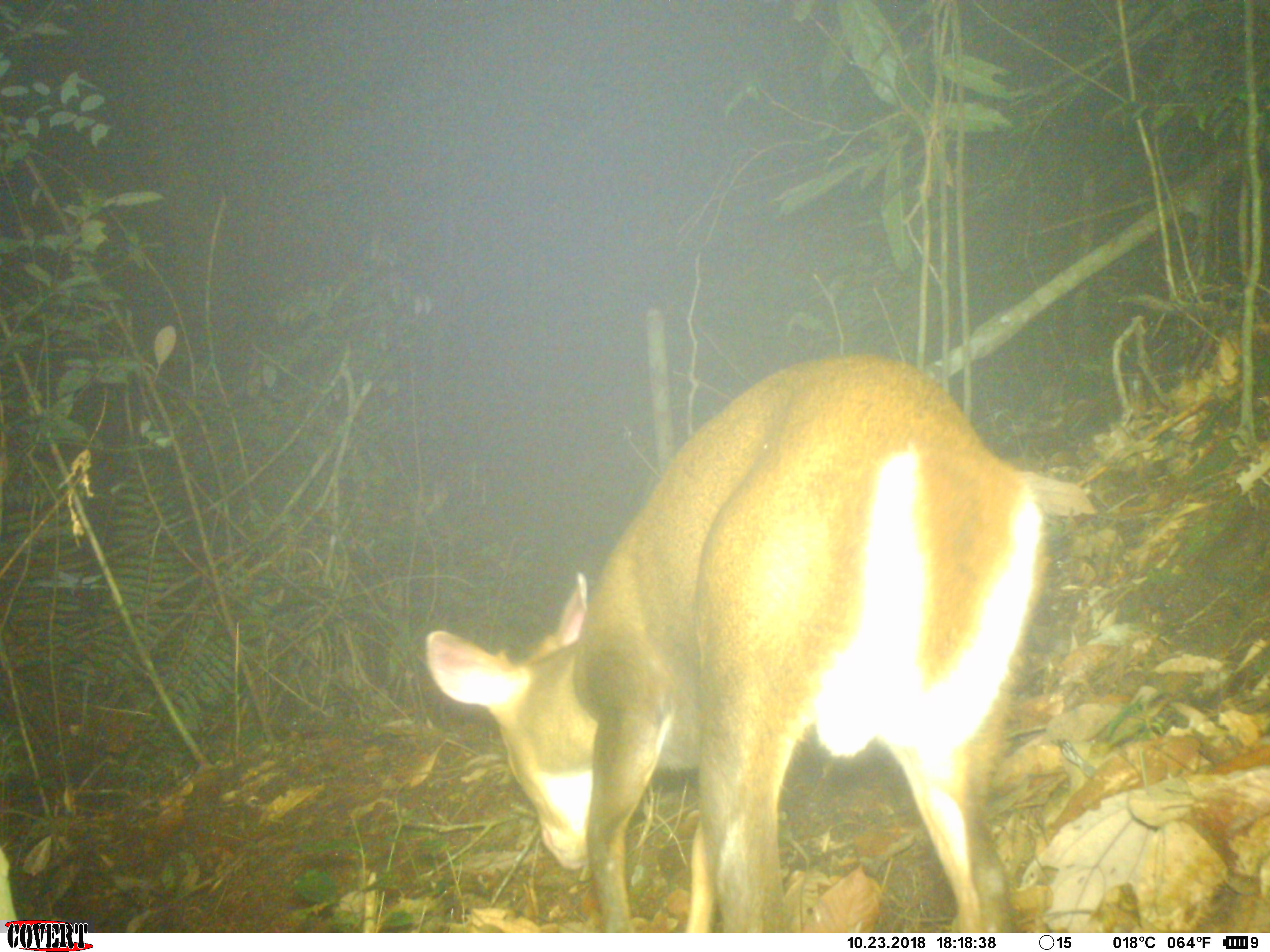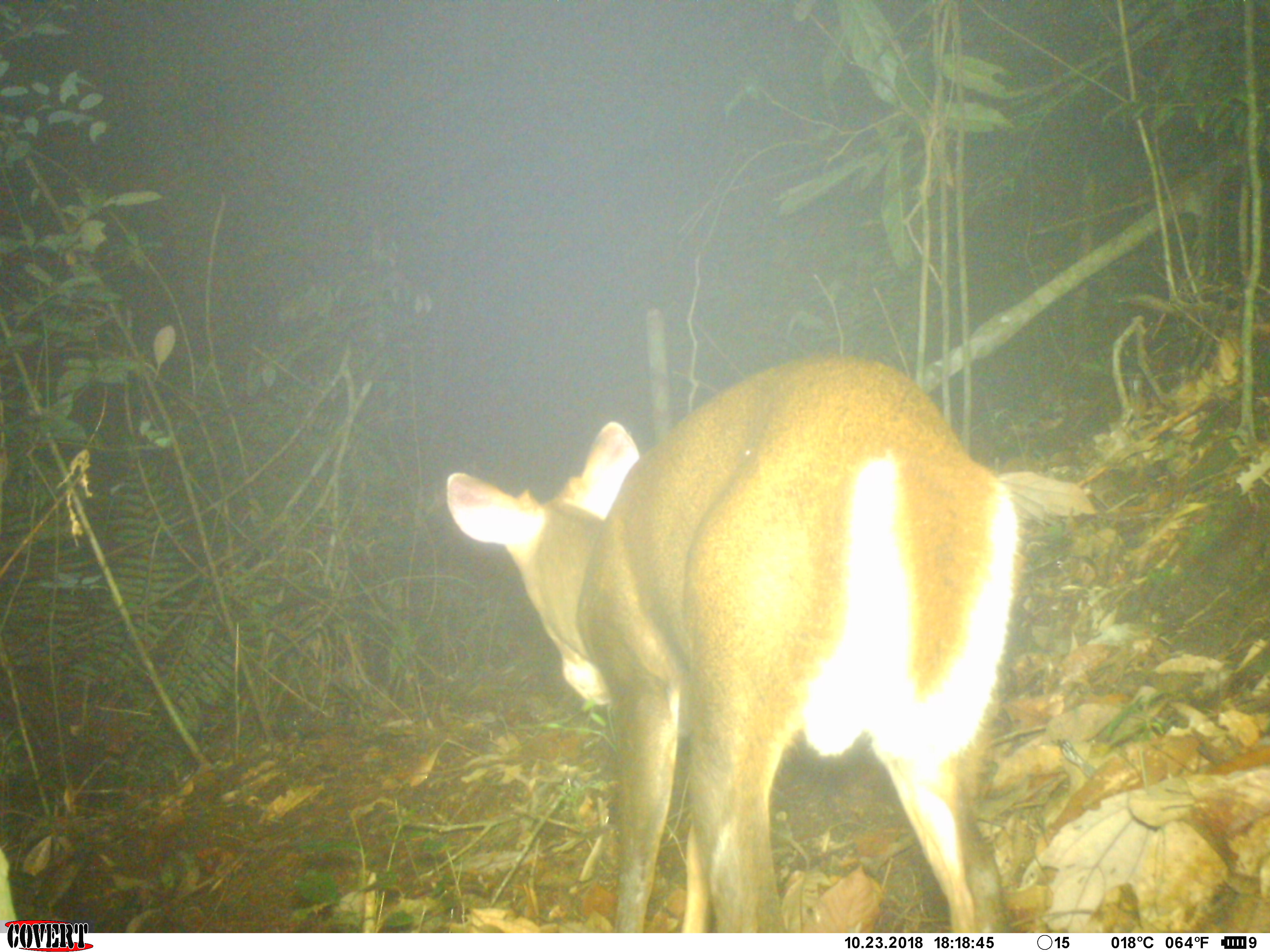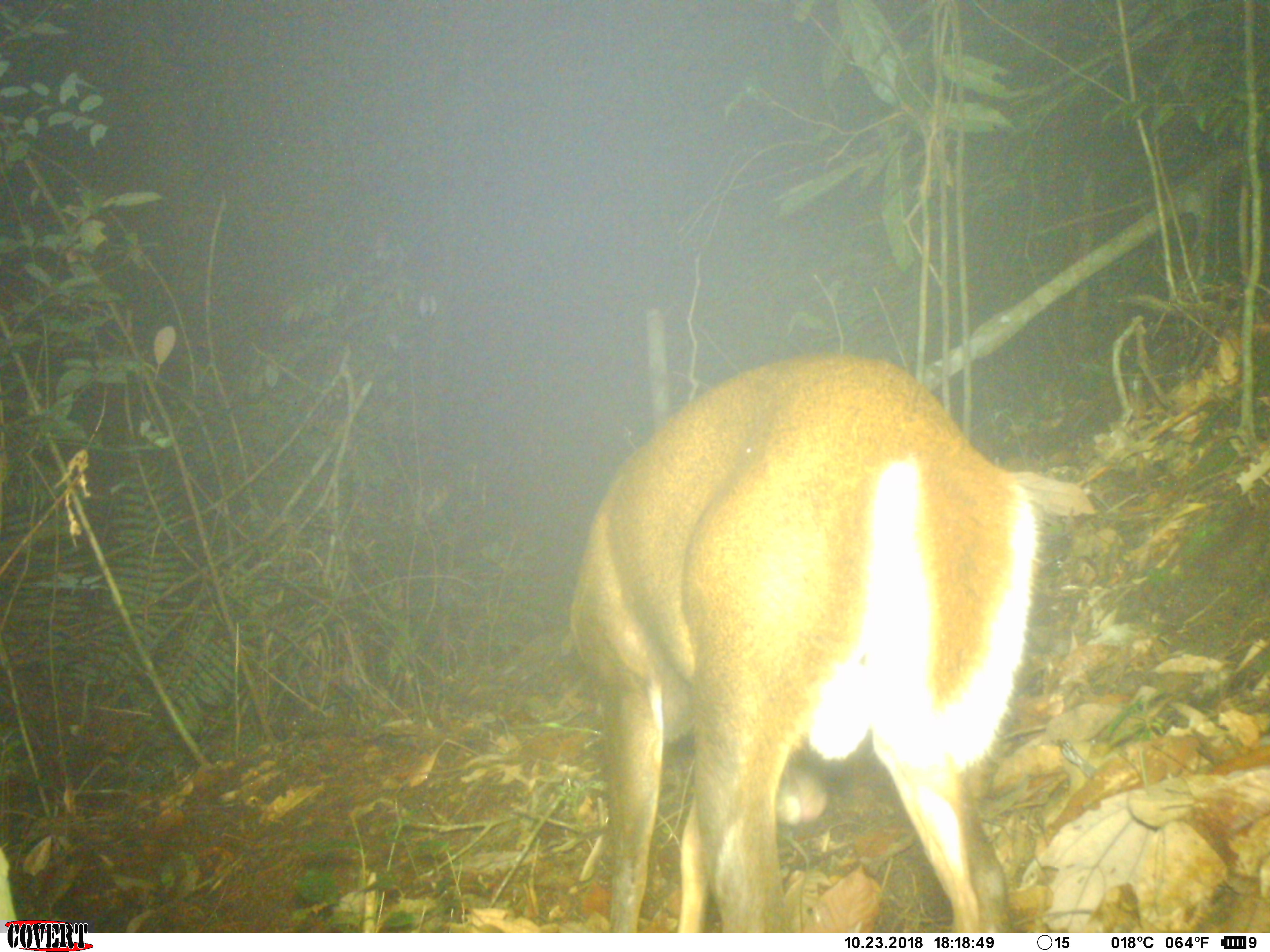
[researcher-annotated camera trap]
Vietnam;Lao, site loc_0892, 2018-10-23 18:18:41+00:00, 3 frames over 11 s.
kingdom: Animalia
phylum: Chordata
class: Mammalia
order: Artiodactyla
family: Cervidae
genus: Muntiacus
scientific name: Muntiacus rooseveltorum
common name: roosevelt's muntjac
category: roosevelts muntjac group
Roosevelts muntjac group (roosevelt's muntjac) (Muntiacus rooseveltorum). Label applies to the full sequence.